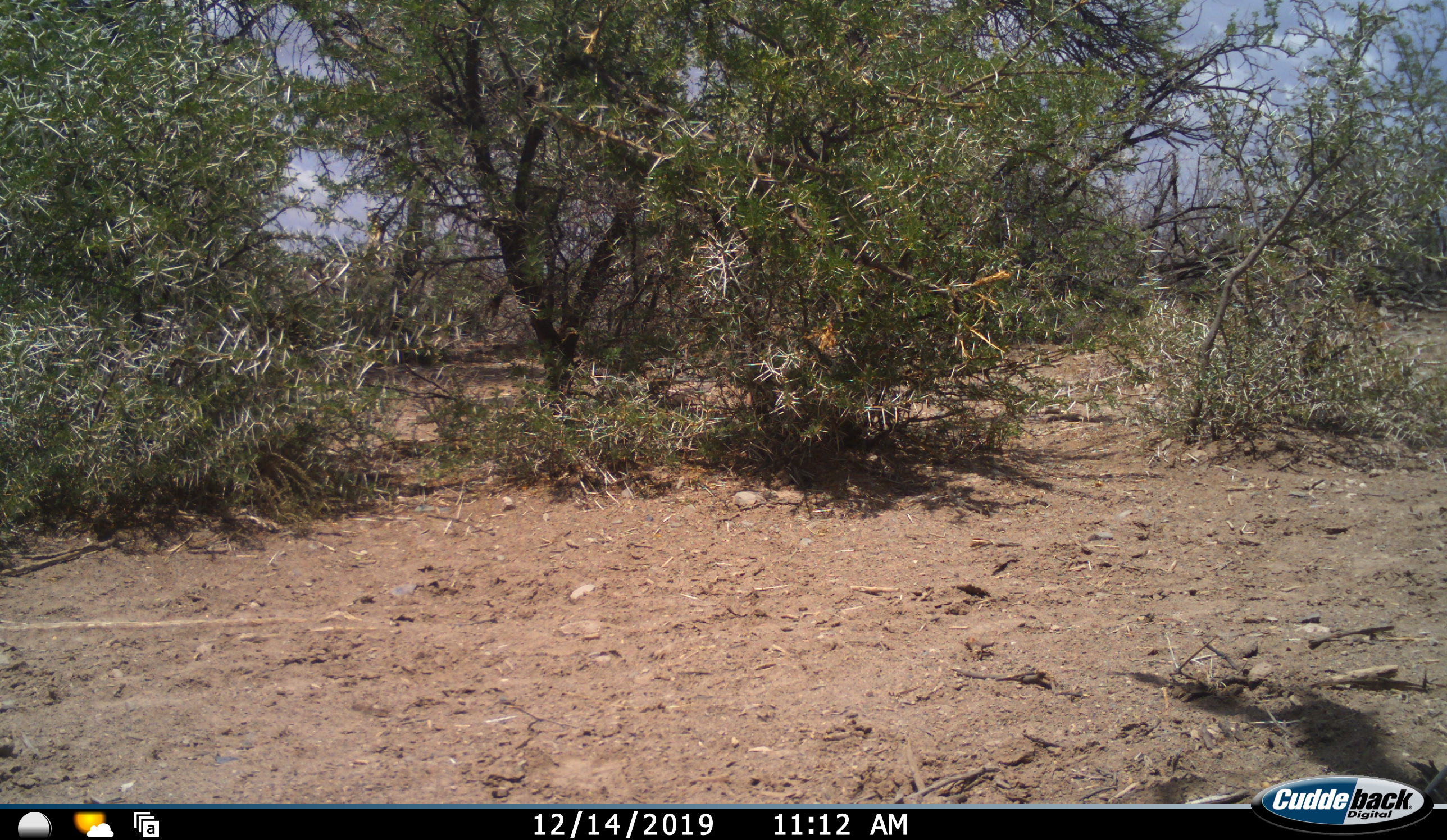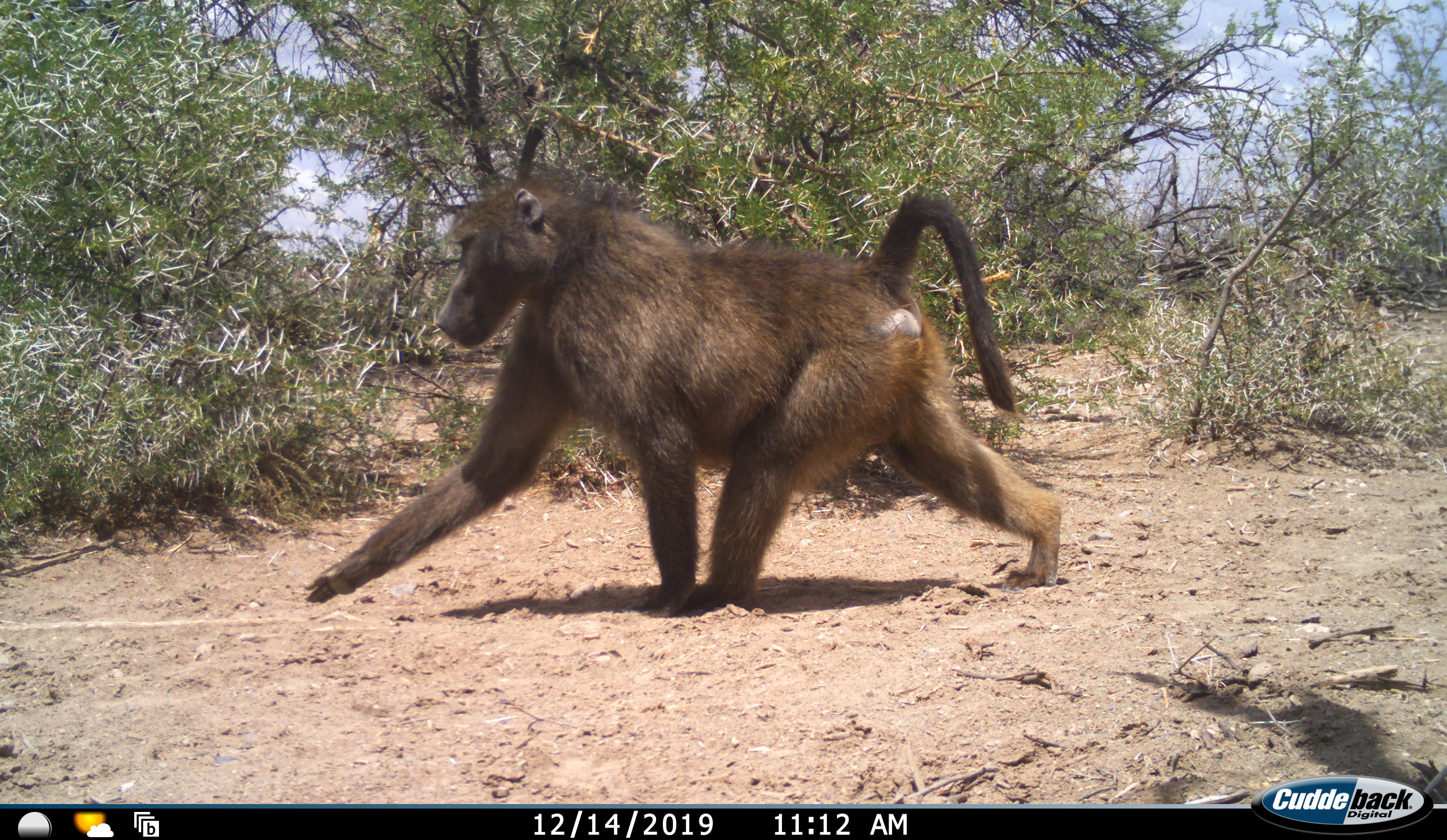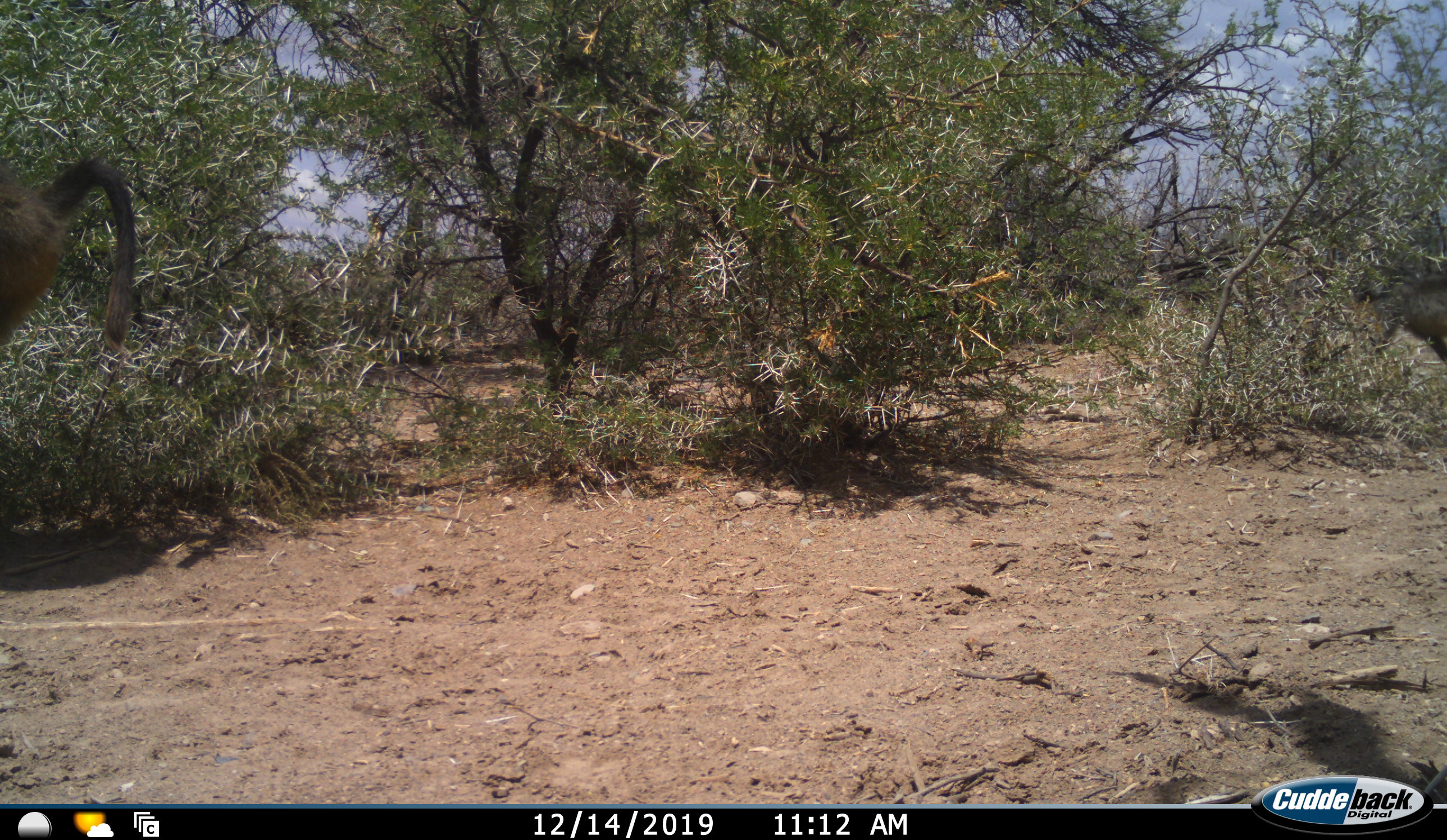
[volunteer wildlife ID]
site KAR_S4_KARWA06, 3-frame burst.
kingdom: Animalia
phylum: Chordata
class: Mammalia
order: Primates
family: Cercopithecidae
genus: Papio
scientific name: Papio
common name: baboon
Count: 1.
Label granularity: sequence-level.